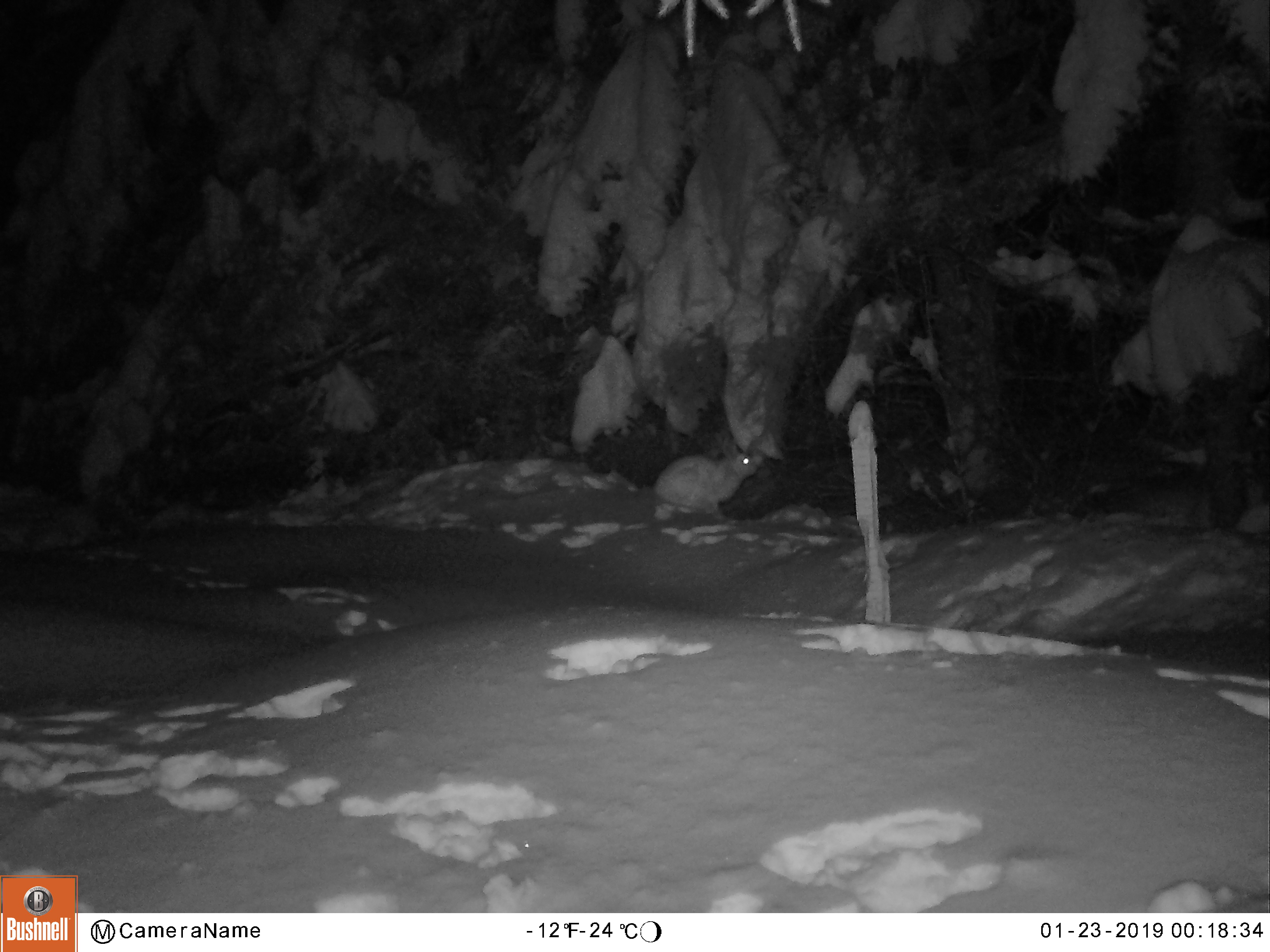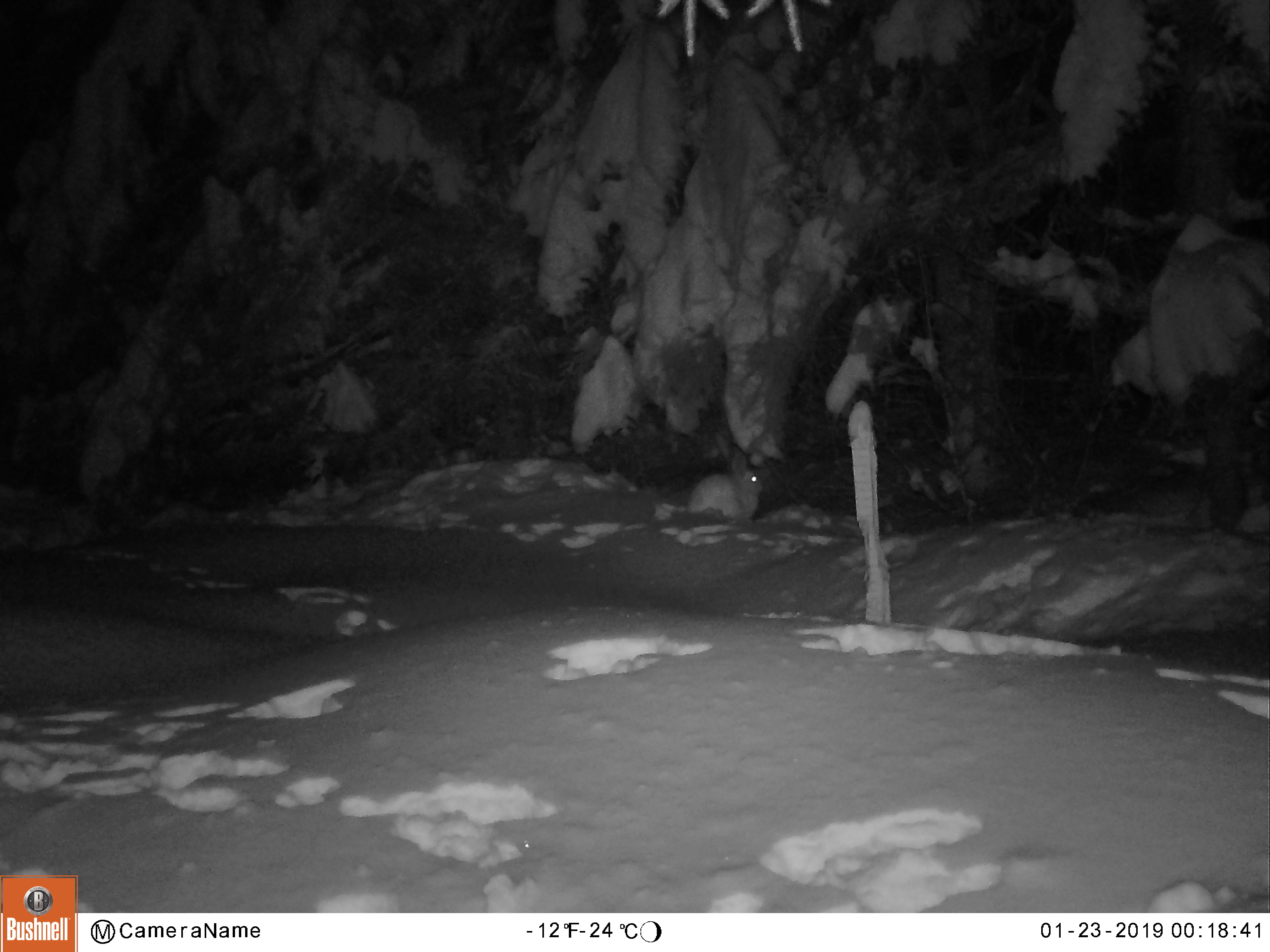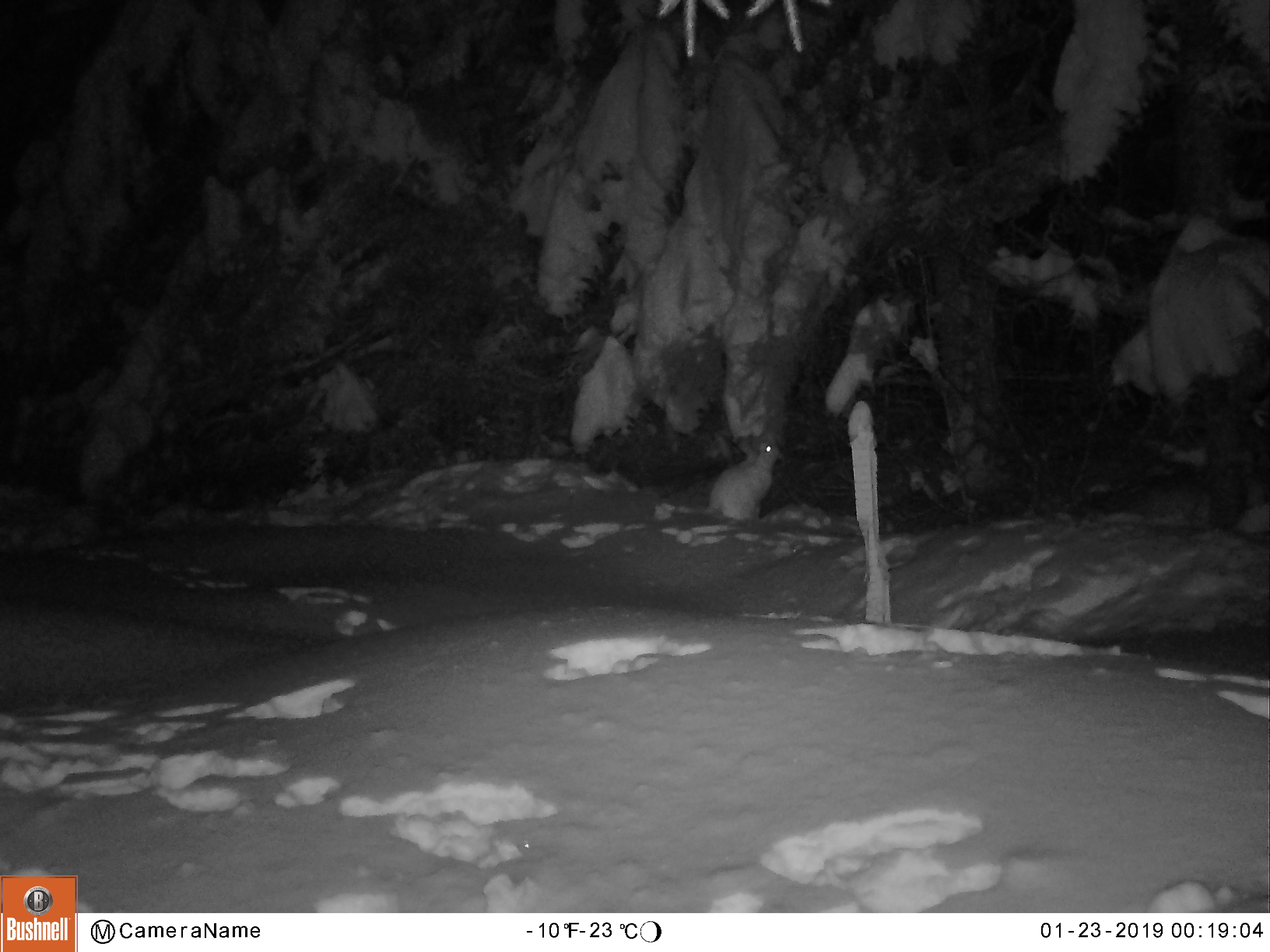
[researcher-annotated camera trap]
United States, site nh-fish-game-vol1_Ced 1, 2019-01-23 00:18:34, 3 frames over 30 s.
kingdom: Animalia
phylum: Chordata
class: Mammalia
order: Lagomorpha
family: Leporidae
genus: Lepus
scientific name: Lepus americanus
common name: snowshoe hare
Snowshoe hare (Lepus americanus).